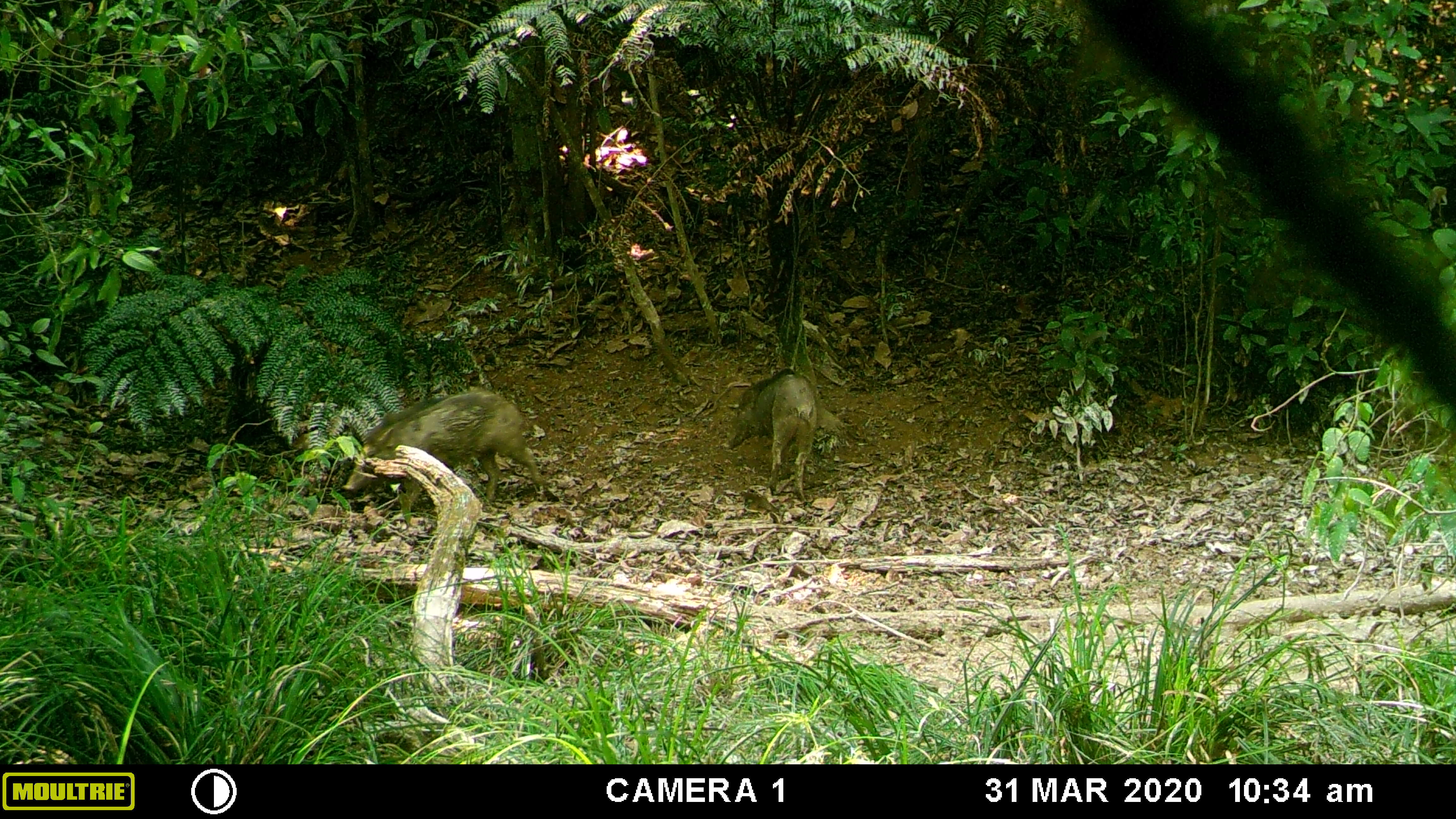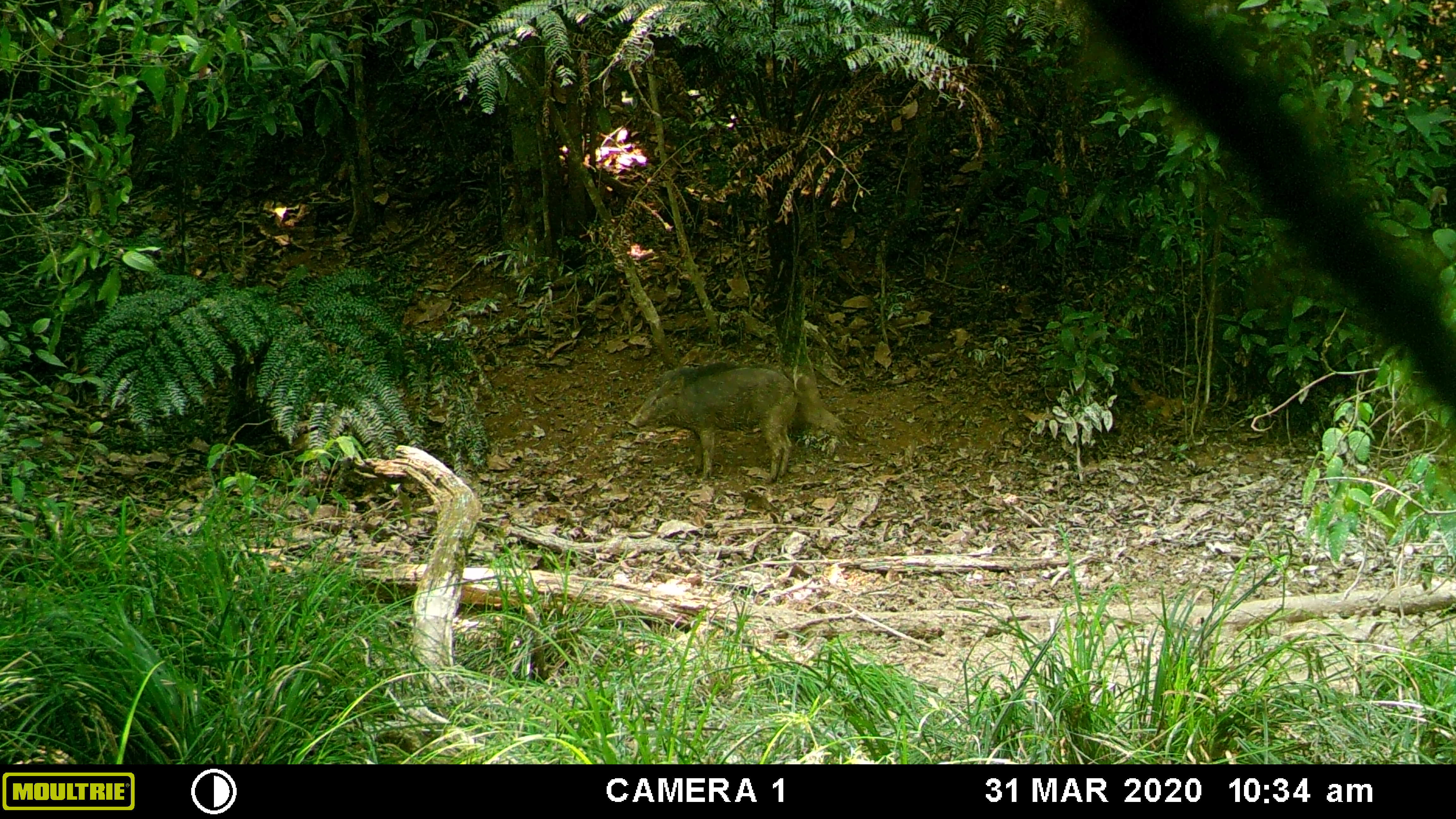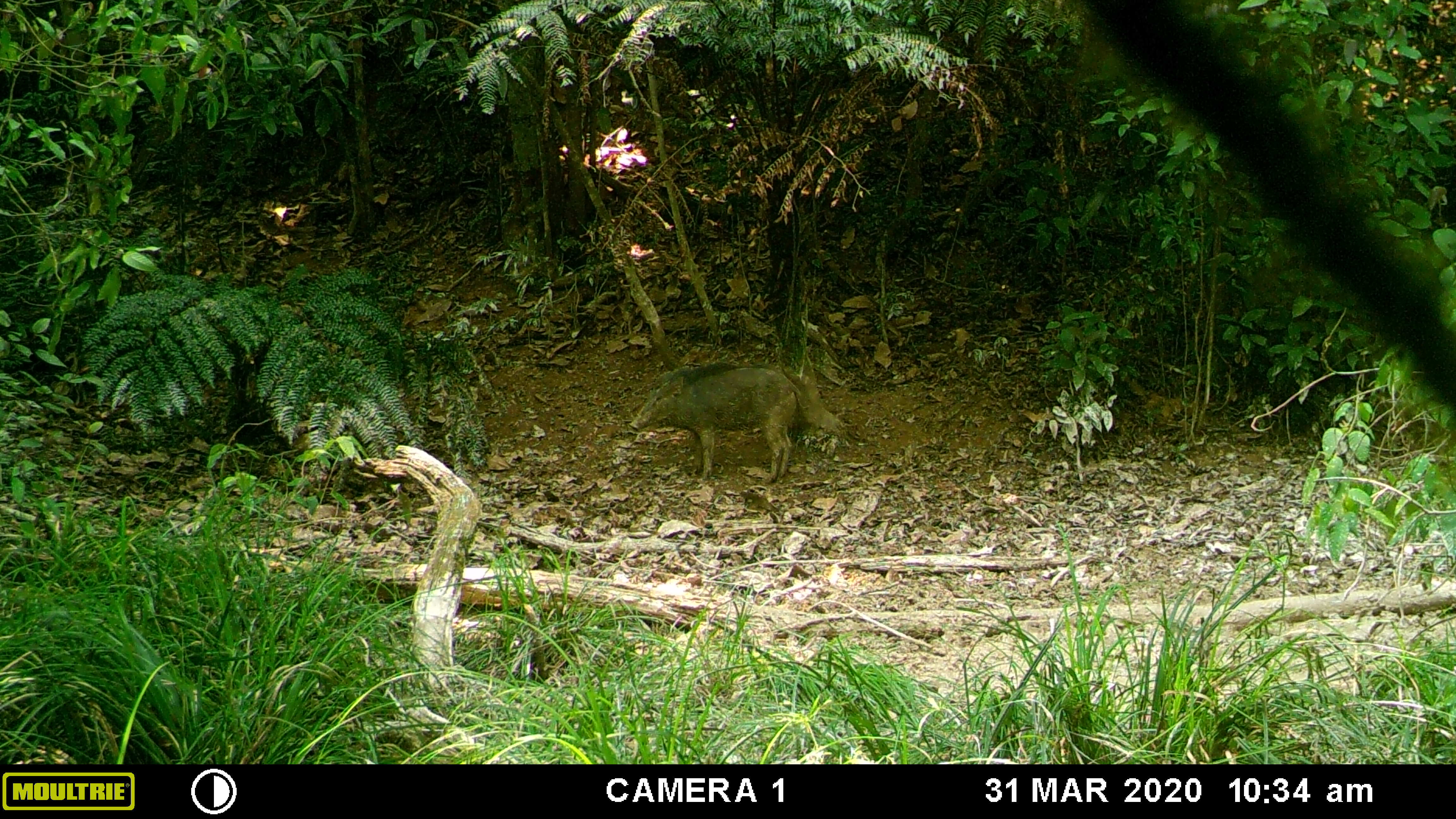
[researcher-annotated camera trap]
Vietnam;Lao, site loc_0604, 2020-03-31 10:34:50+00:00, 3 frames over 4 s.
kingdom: Animalia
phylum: Chordata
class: Mammalia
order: Artiodactyla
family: Suidae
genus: Sus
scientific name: Sus scrofa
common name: eurasian wild pig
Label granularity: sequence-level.